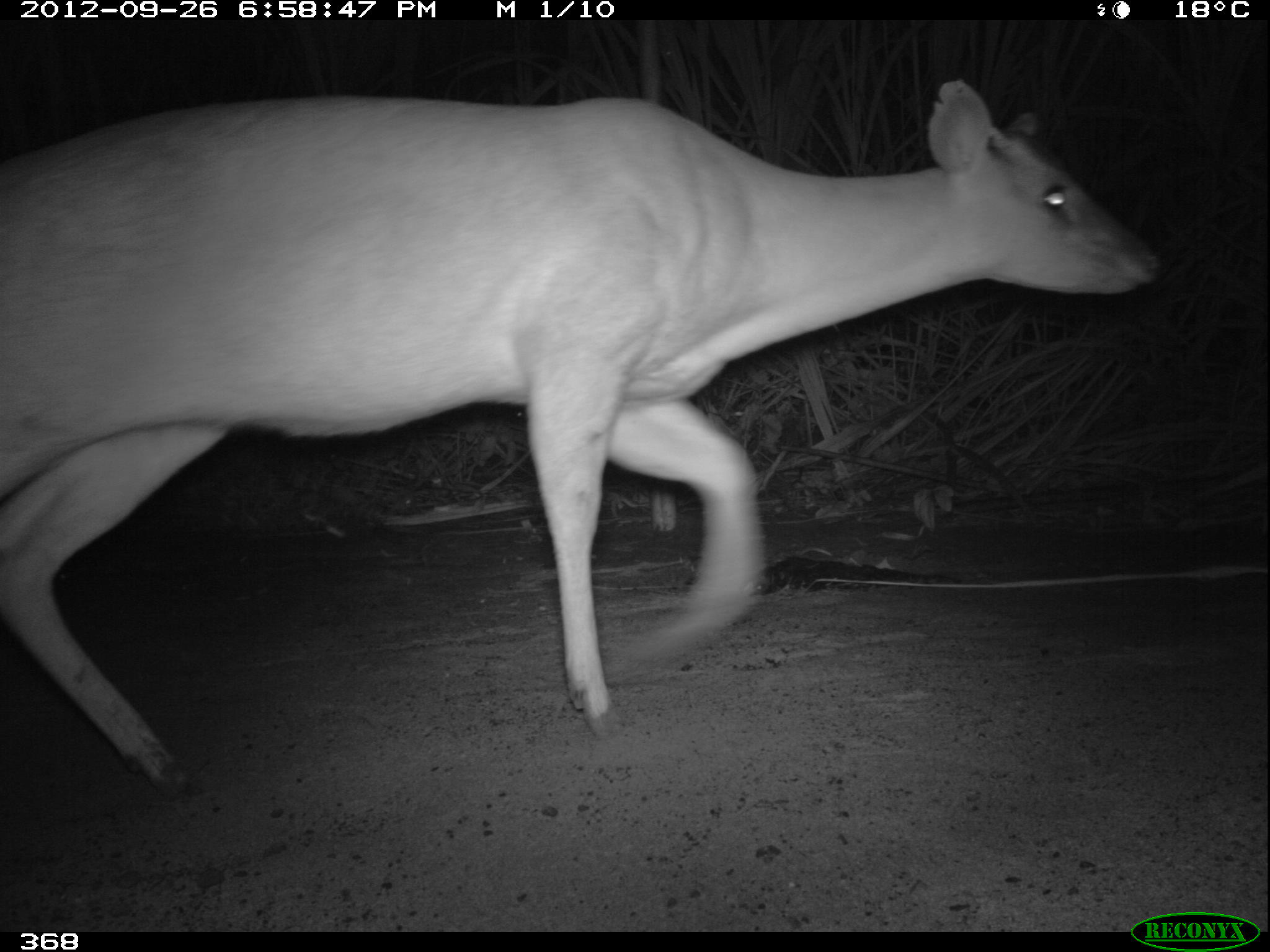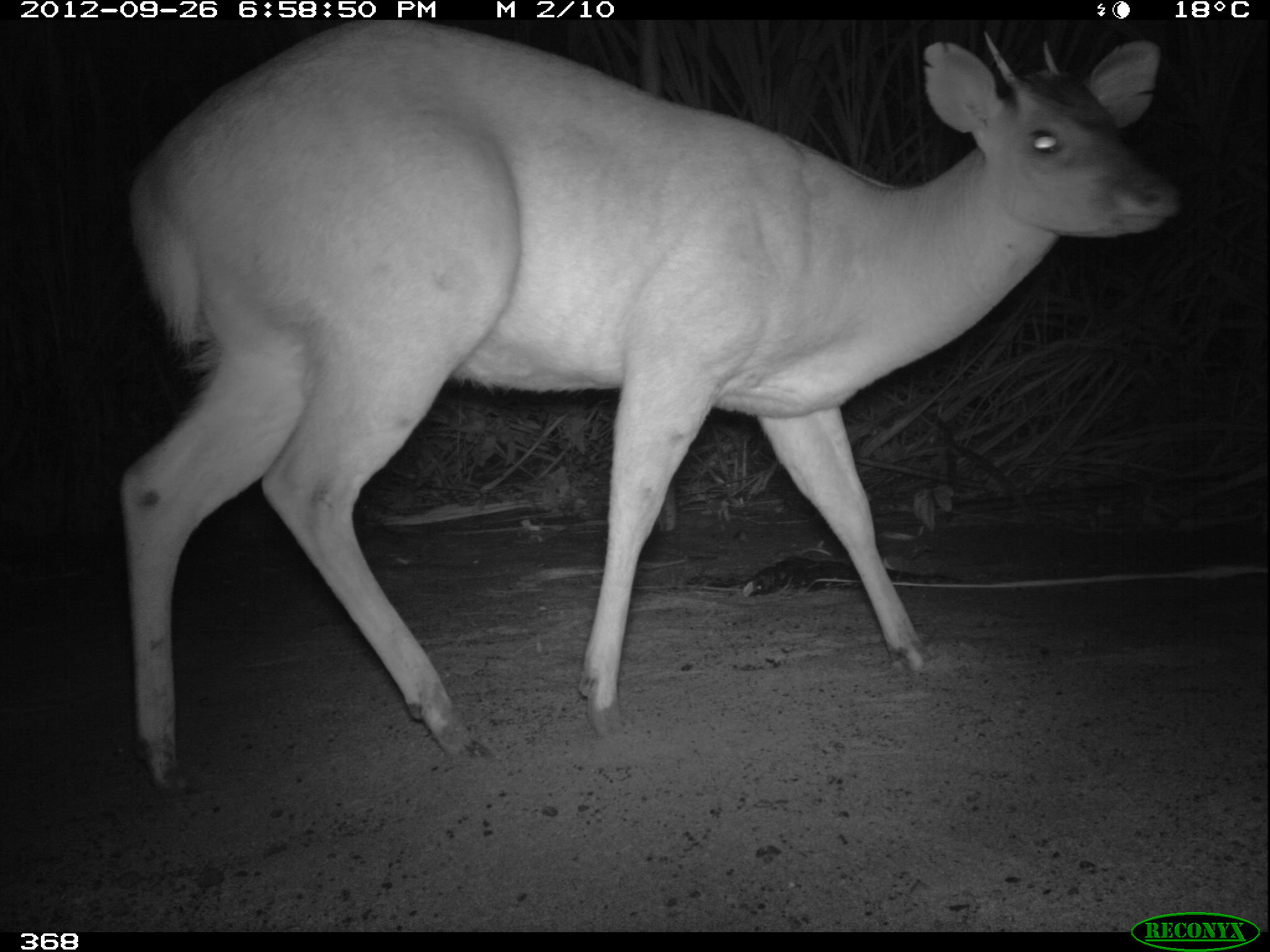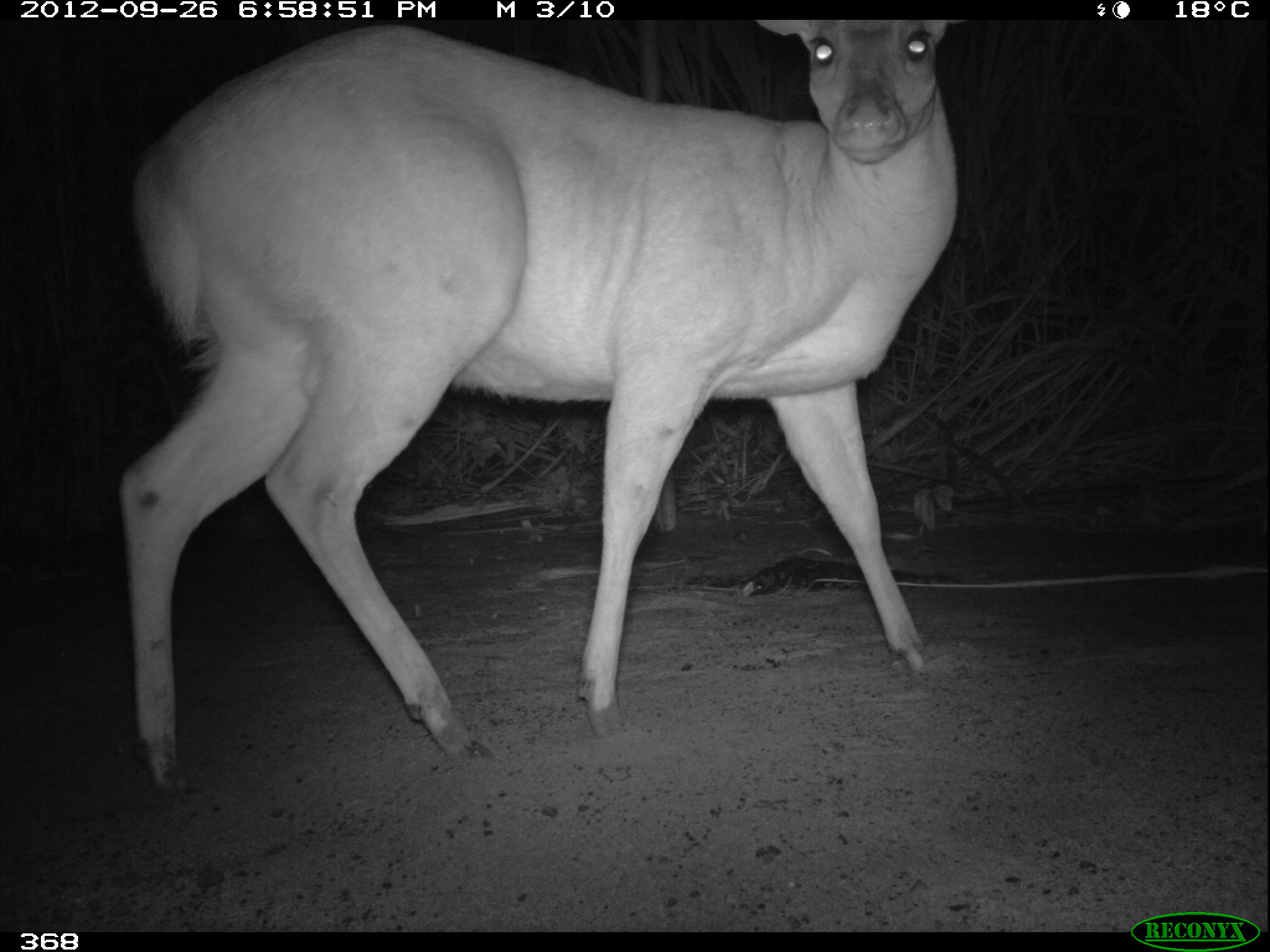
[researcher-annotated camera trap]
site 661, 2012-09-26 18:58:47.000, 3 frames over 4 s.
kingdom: Animalia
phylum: Chordata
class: Mammalia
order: Artiodactyla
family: Cervidae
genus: Mazama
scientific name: Mazama americana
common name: red brocket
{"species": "Mazama americana (red brocket)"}